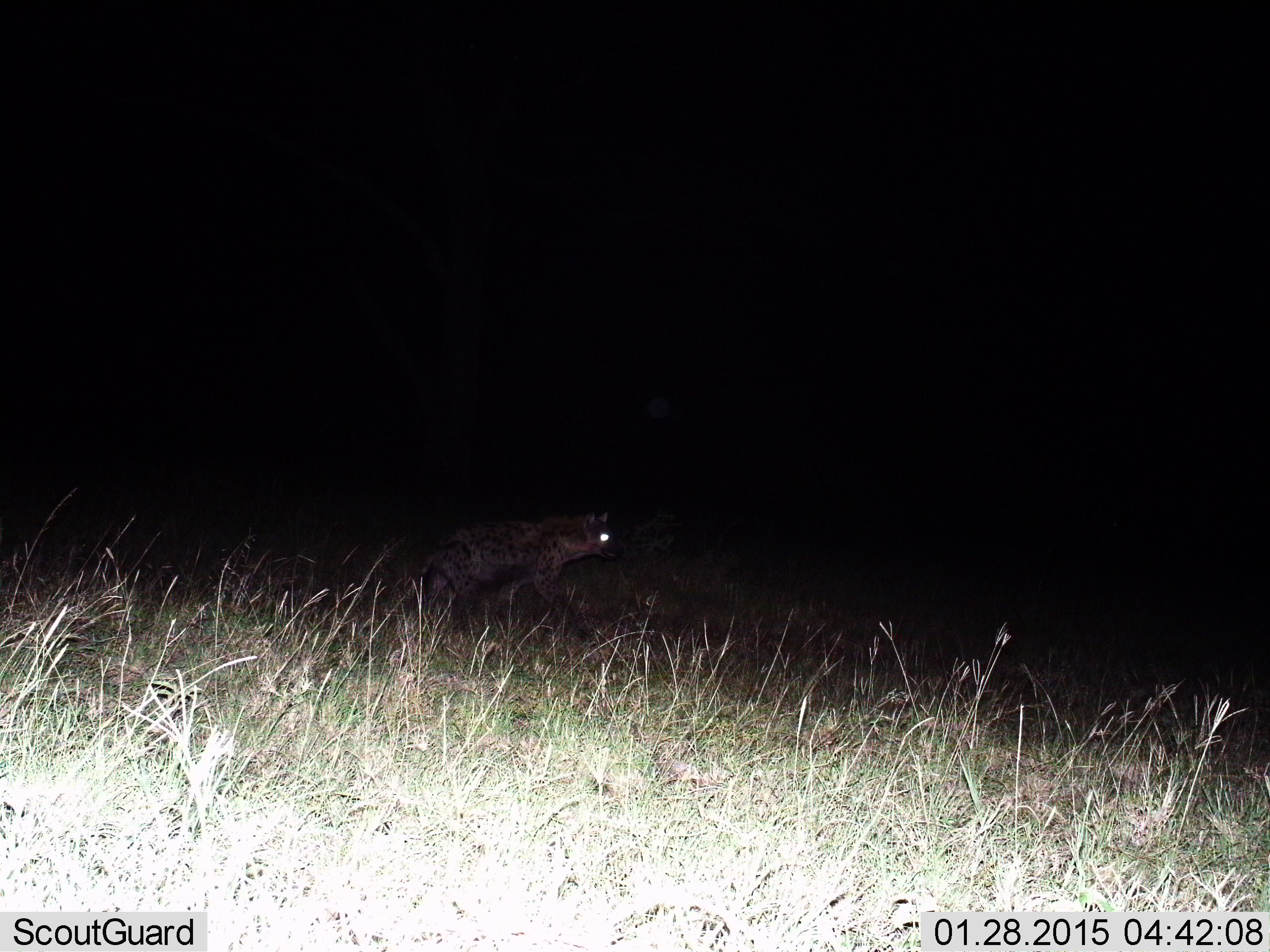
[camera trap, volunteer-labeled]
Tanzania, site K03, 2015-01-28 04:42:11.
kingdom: Animalia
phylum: Chordata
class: Mammalia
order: Carnivora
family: Hyaenidae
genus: Crocuta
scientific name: Crocuta crocuta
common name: spotted hyena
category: hyenaspotted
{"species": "hyenaspotted (spotted hyena) (Crocuta crocuta)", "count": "1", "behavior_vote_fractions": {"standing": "0%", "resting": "0%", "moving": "100%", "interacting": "0%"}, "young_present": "0%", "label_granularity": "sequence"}